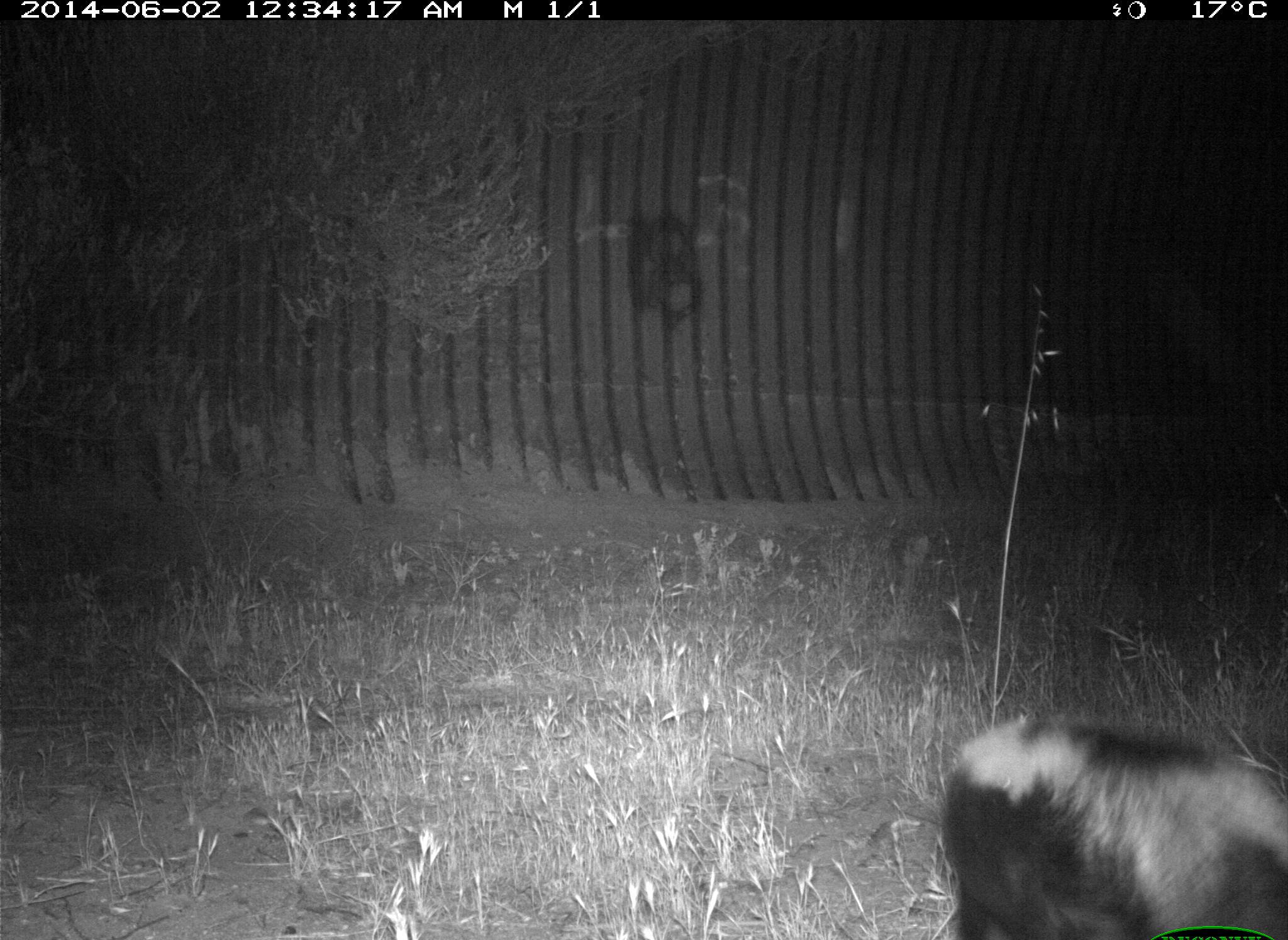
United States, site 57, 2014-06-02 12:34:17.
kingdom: Animalia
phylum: Chordata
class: Mammalia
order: Carnivora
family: Mephitidae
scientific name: Mephitidae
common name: skunk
Skunk (Mephitidae).